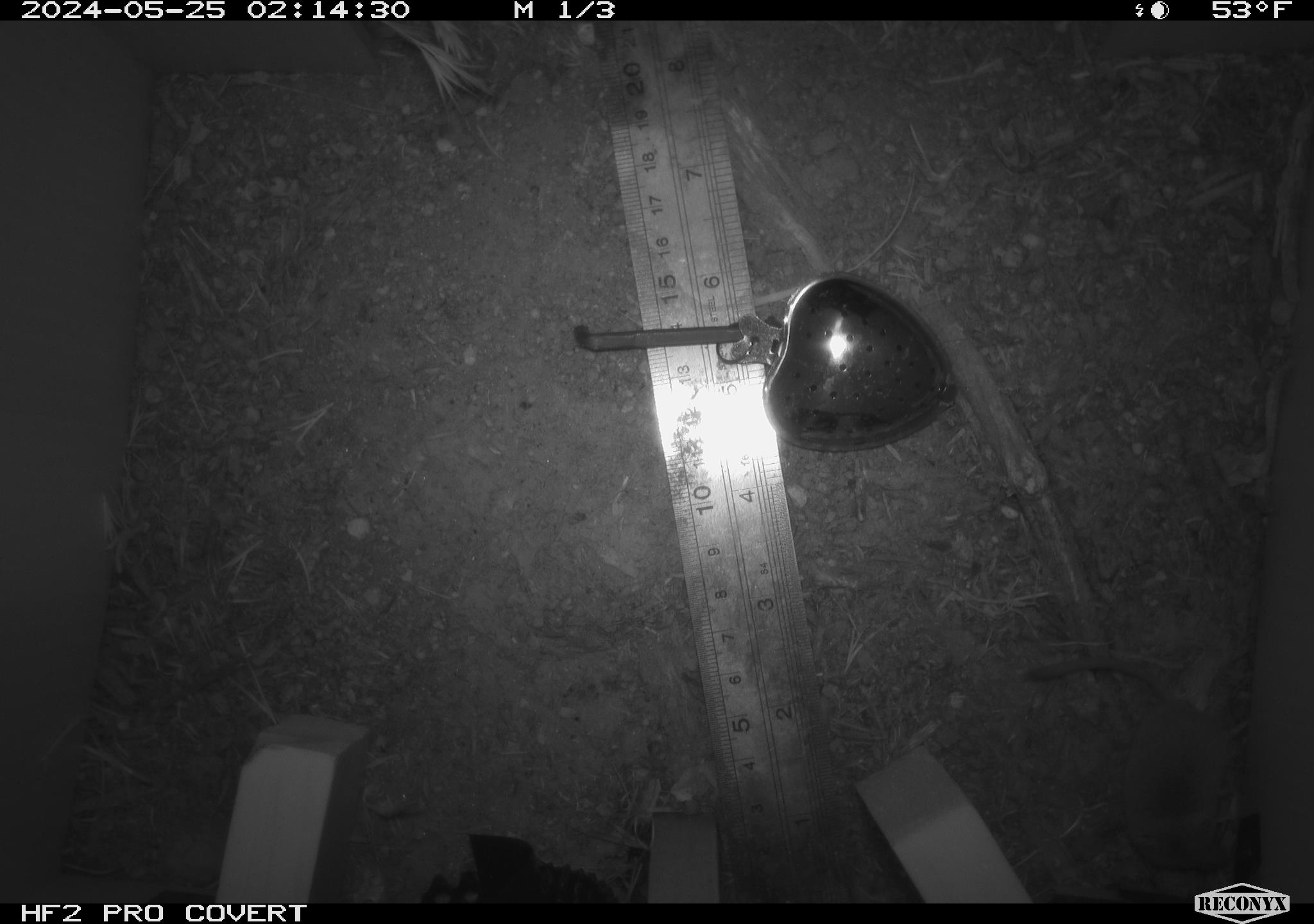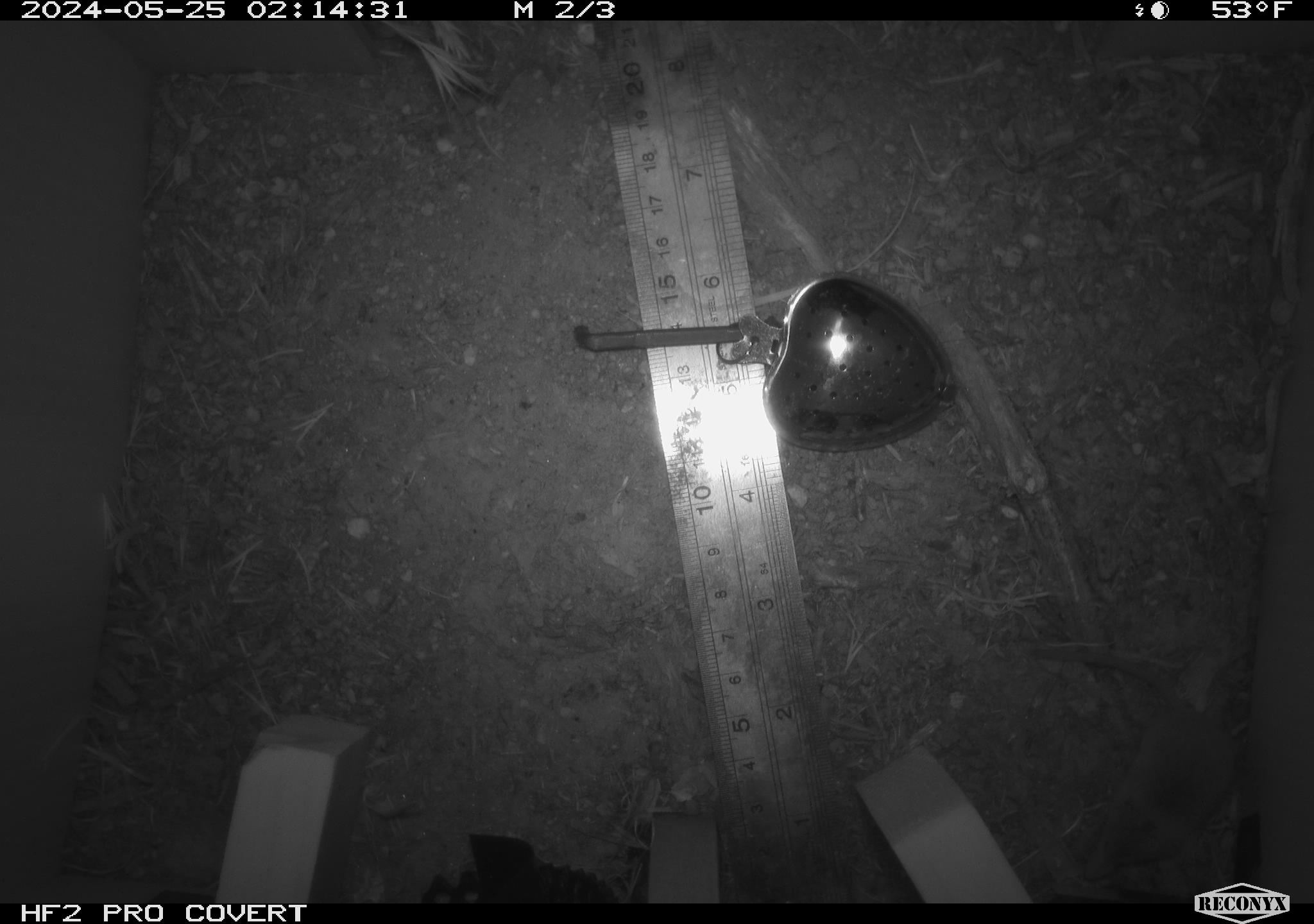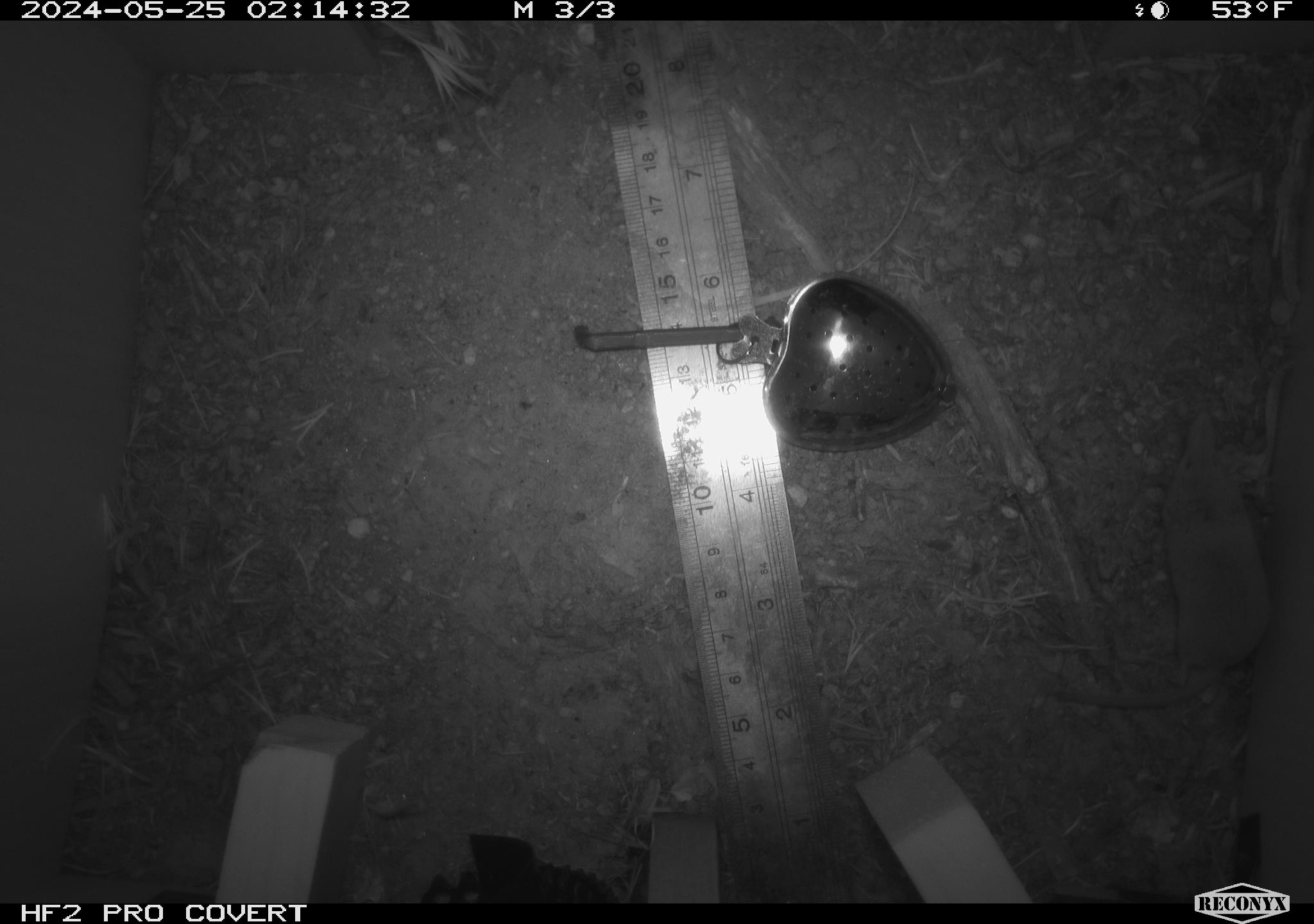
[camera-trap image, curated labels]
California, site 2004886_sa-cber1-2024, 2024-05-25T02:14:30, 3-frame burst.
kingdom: Animalia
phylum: Chordata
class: Mammalia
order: Eulipotyphla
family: Soricidae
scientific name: Soricidae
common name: shrews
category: soricidae family